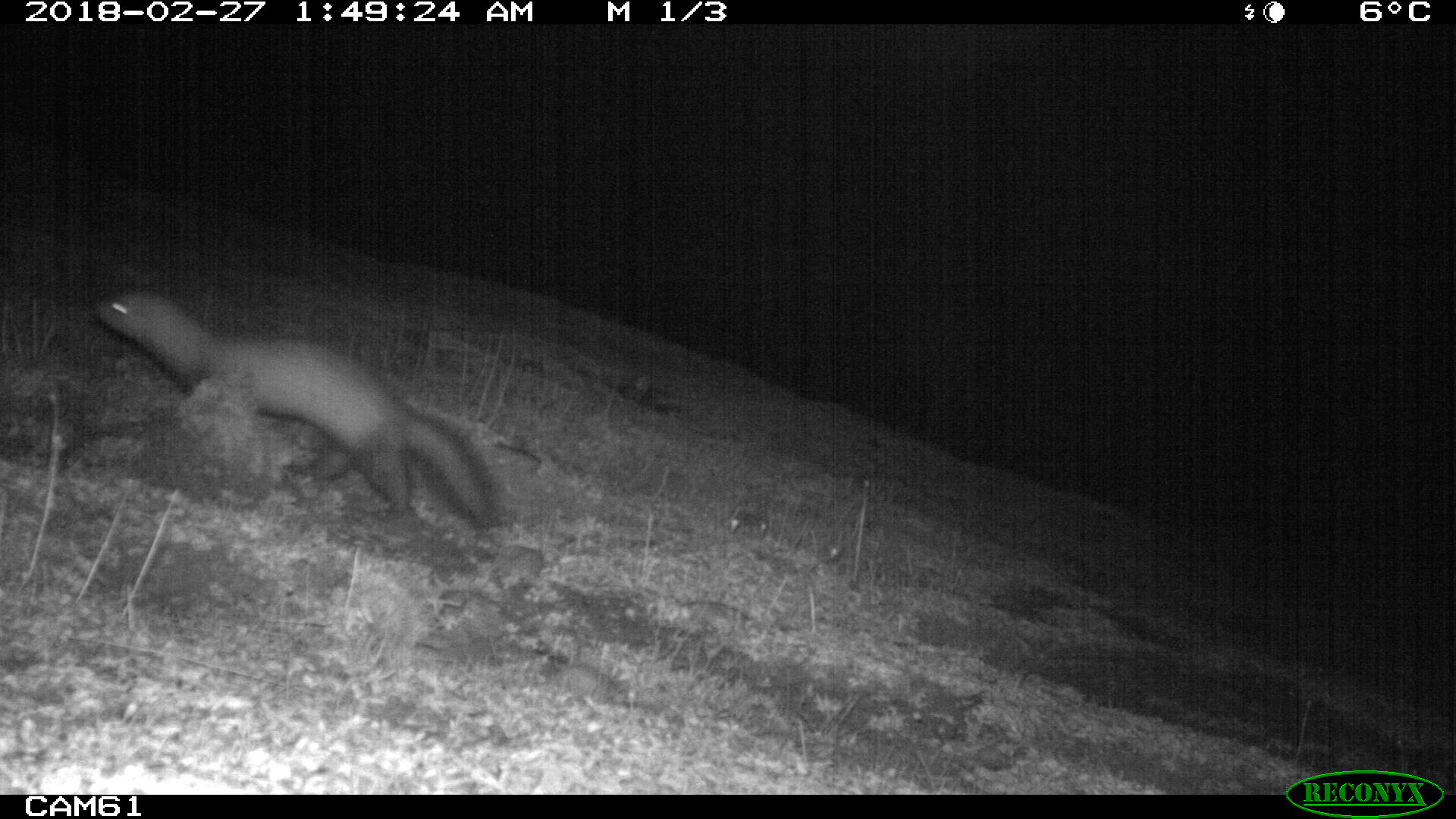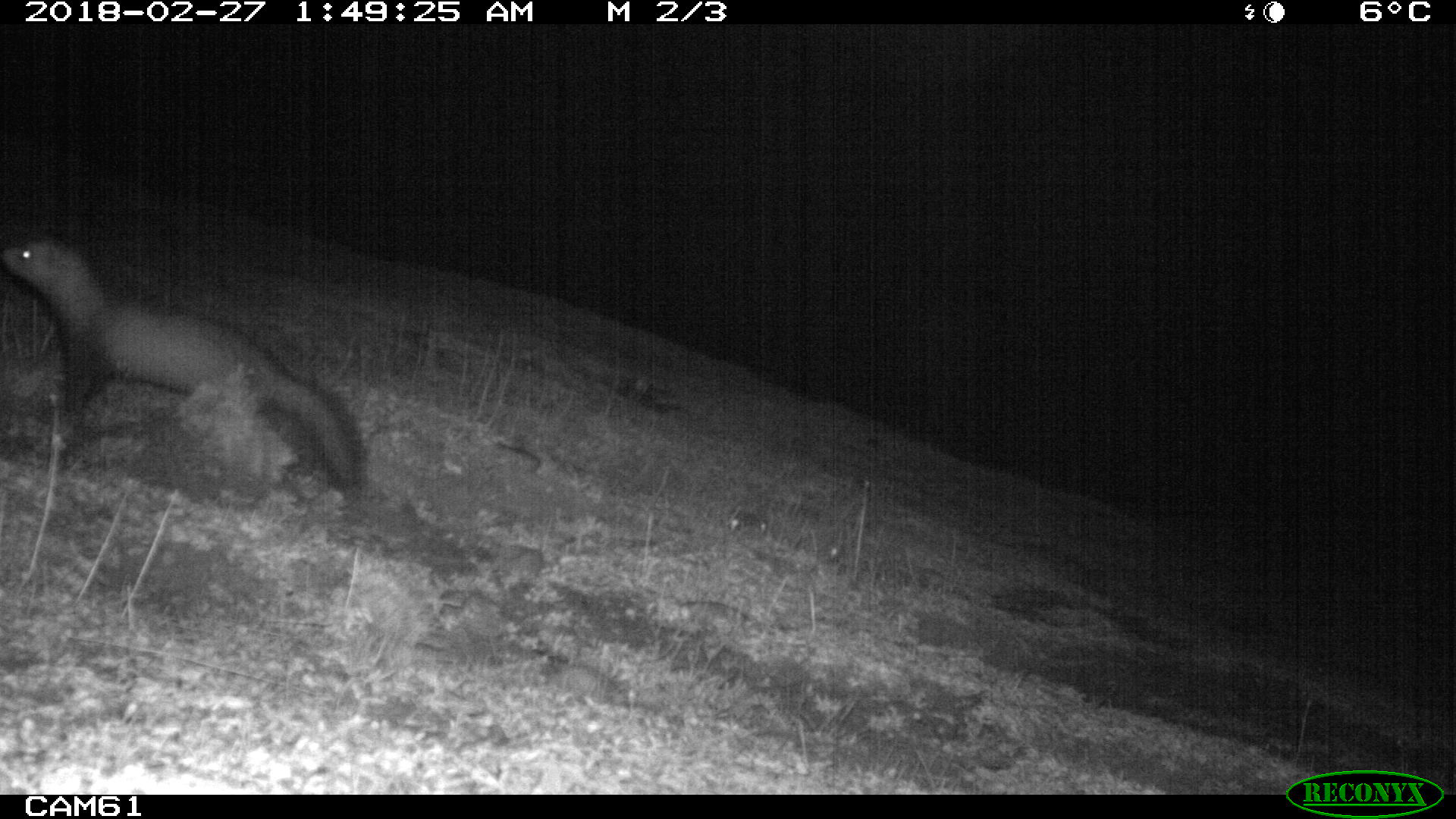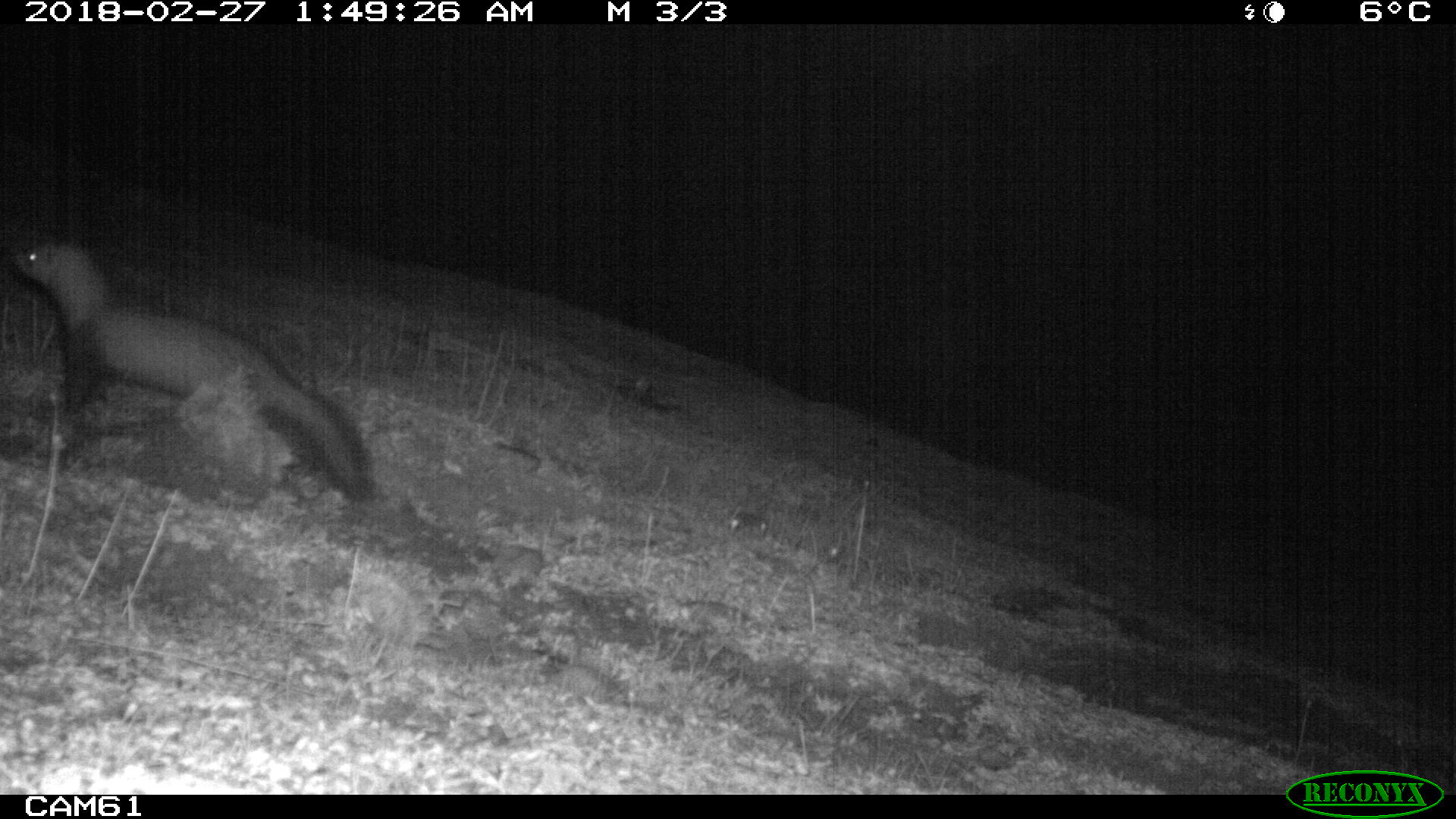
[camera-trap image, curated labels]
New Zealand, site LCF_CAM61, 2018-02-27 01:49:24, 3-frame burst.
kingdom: Animalia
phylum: Chordata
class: Mammalia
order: Carnivora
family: Mustelidae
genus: Mustela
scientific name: Mustela furo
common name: ferret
Ferret (Mustela furo).